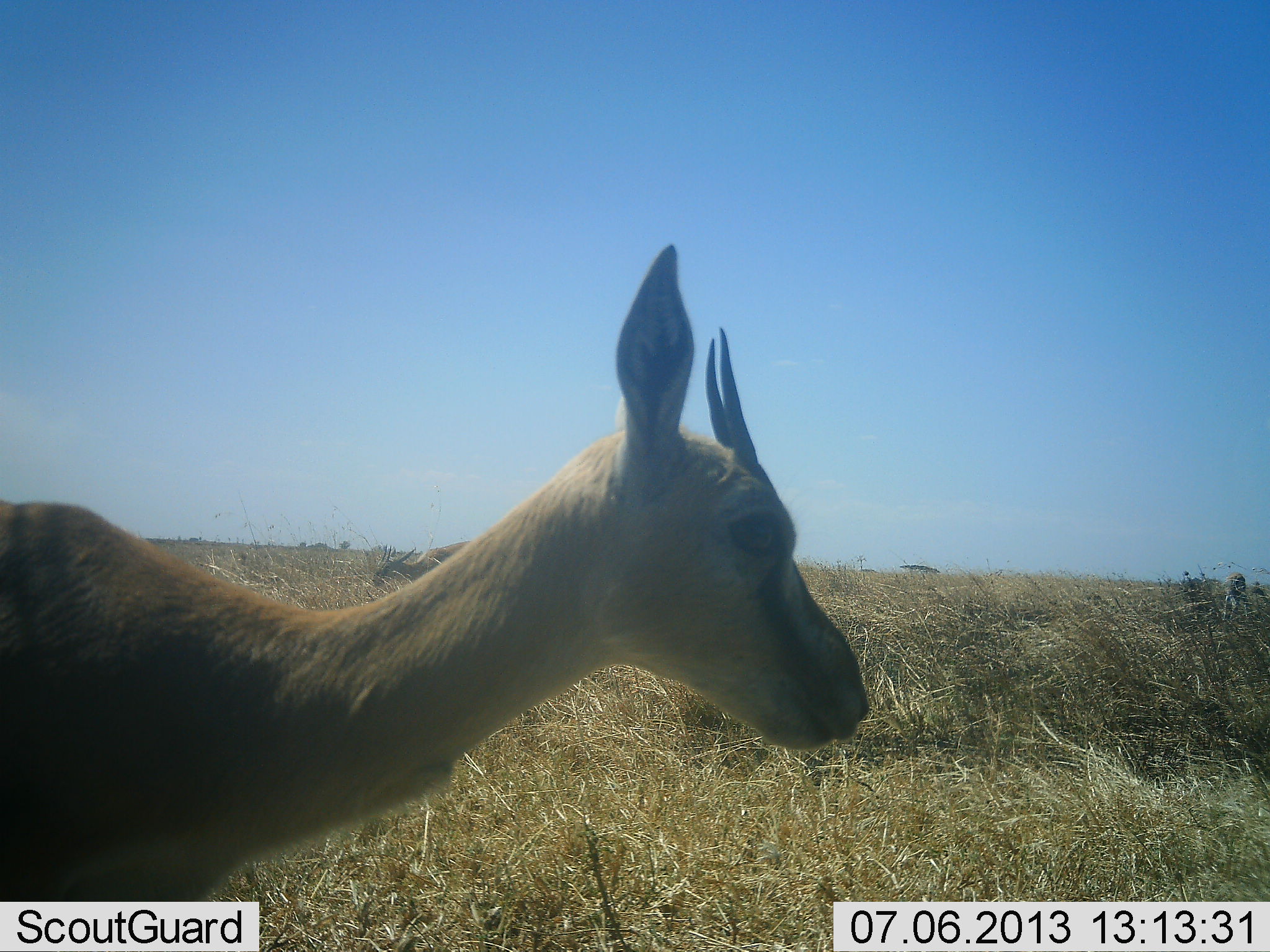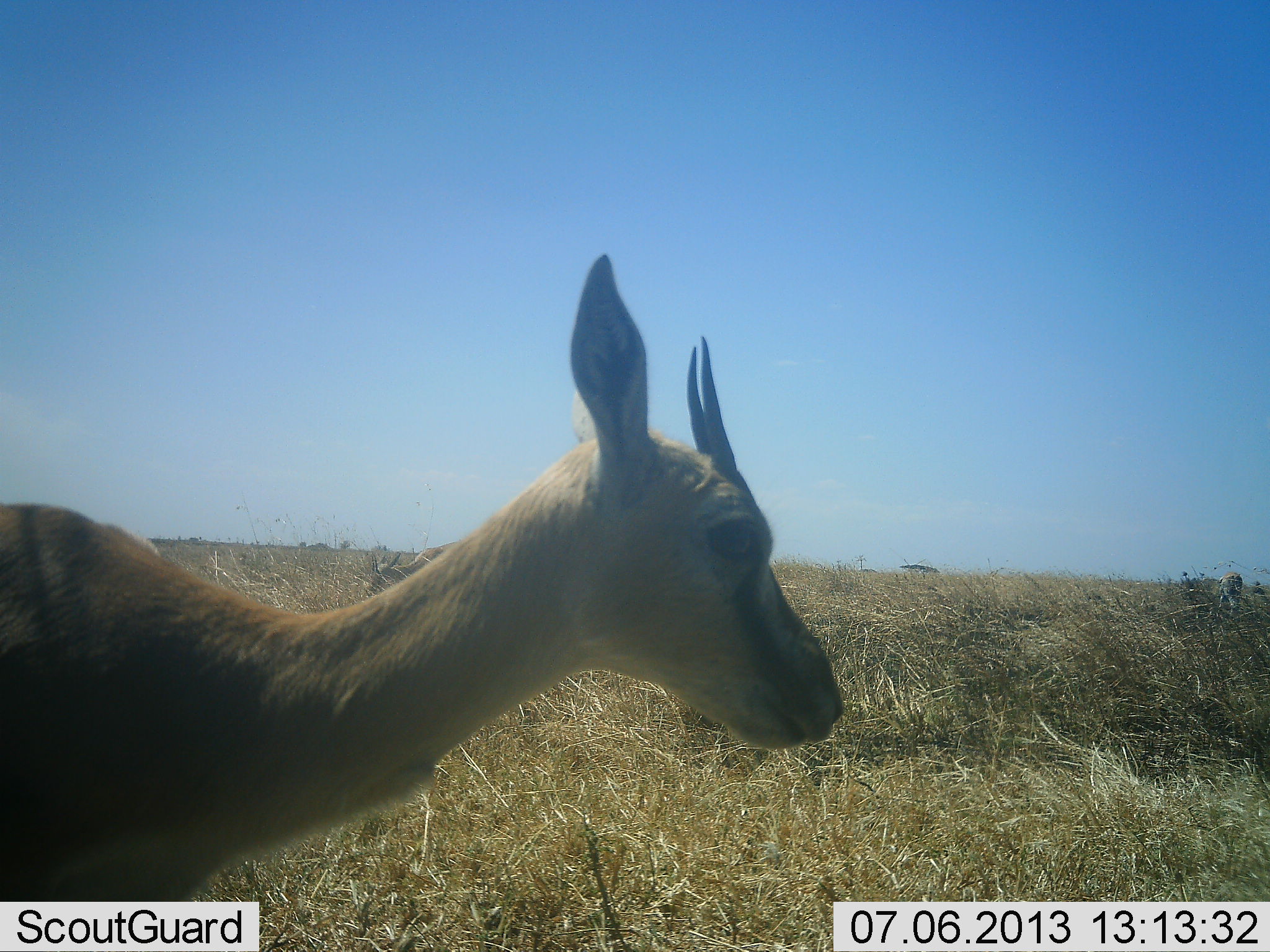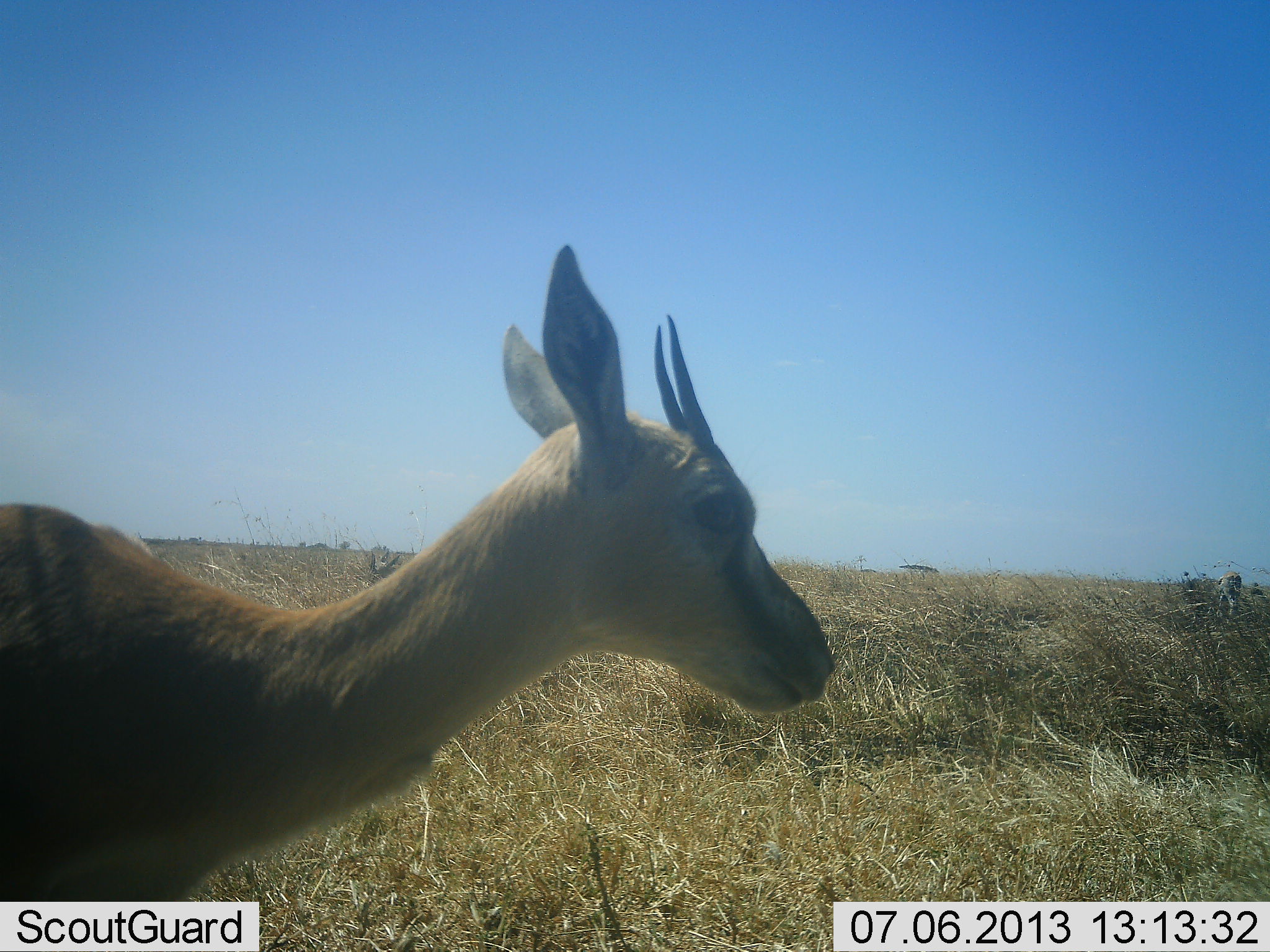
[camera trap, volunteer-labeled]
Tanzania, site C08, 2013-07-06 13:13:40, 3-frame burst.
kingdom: Animalia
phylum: Chordata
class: Mammalia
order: Artiodactyla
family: Bovidae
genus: Eudorcas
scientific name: Eudorcas thomsonii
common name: thomson's gazelle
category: gazellethomsons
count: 2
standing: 92%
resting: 0%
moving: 8%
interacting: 0%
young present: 0%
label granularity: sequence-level